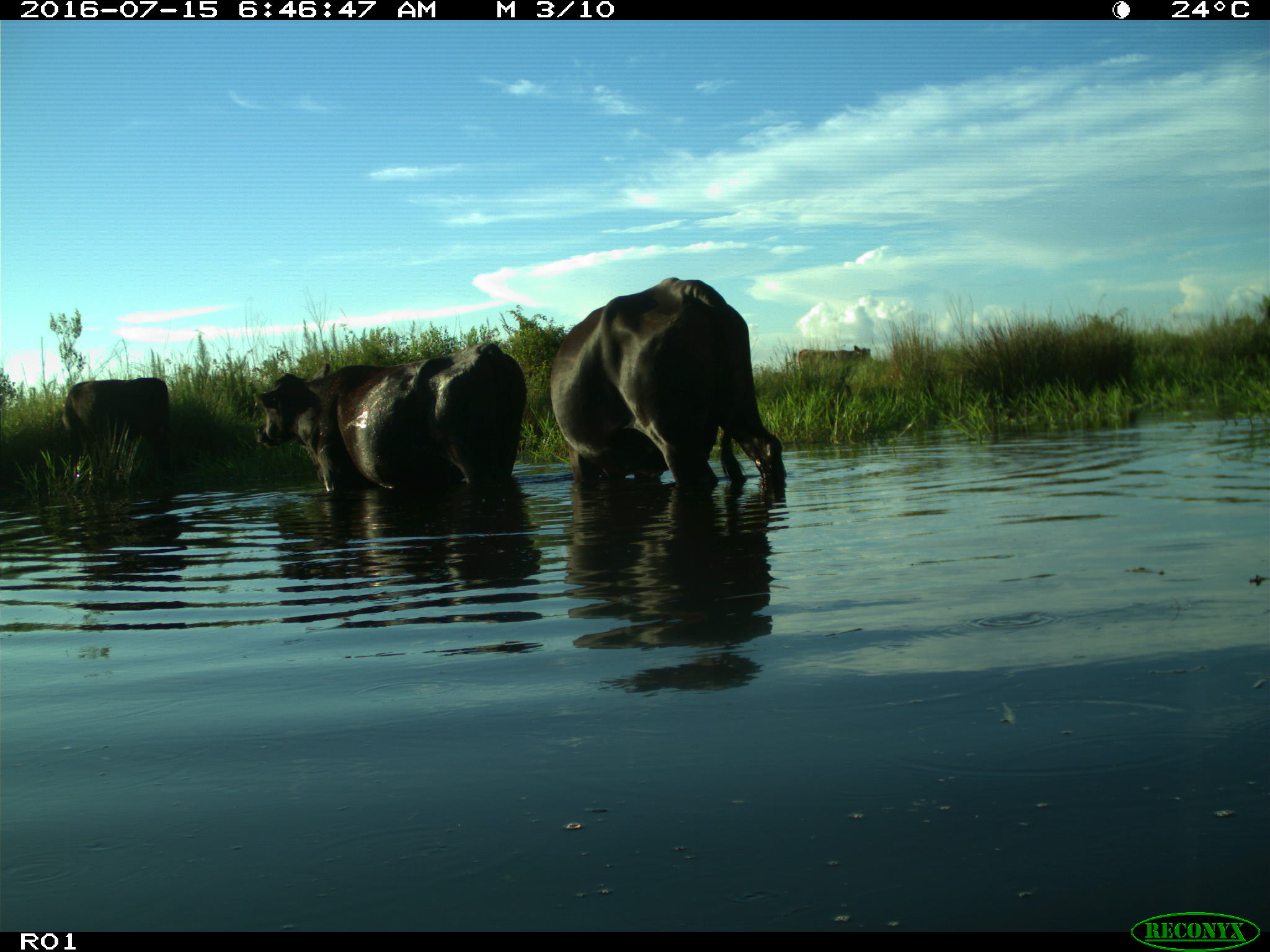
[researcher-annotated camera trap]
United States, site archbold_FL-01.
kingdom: Animalia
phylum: Chordata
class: Mammalia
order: Artiodactyla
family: Bovidae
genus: Bos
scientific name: Bos taurus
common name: domestic cow